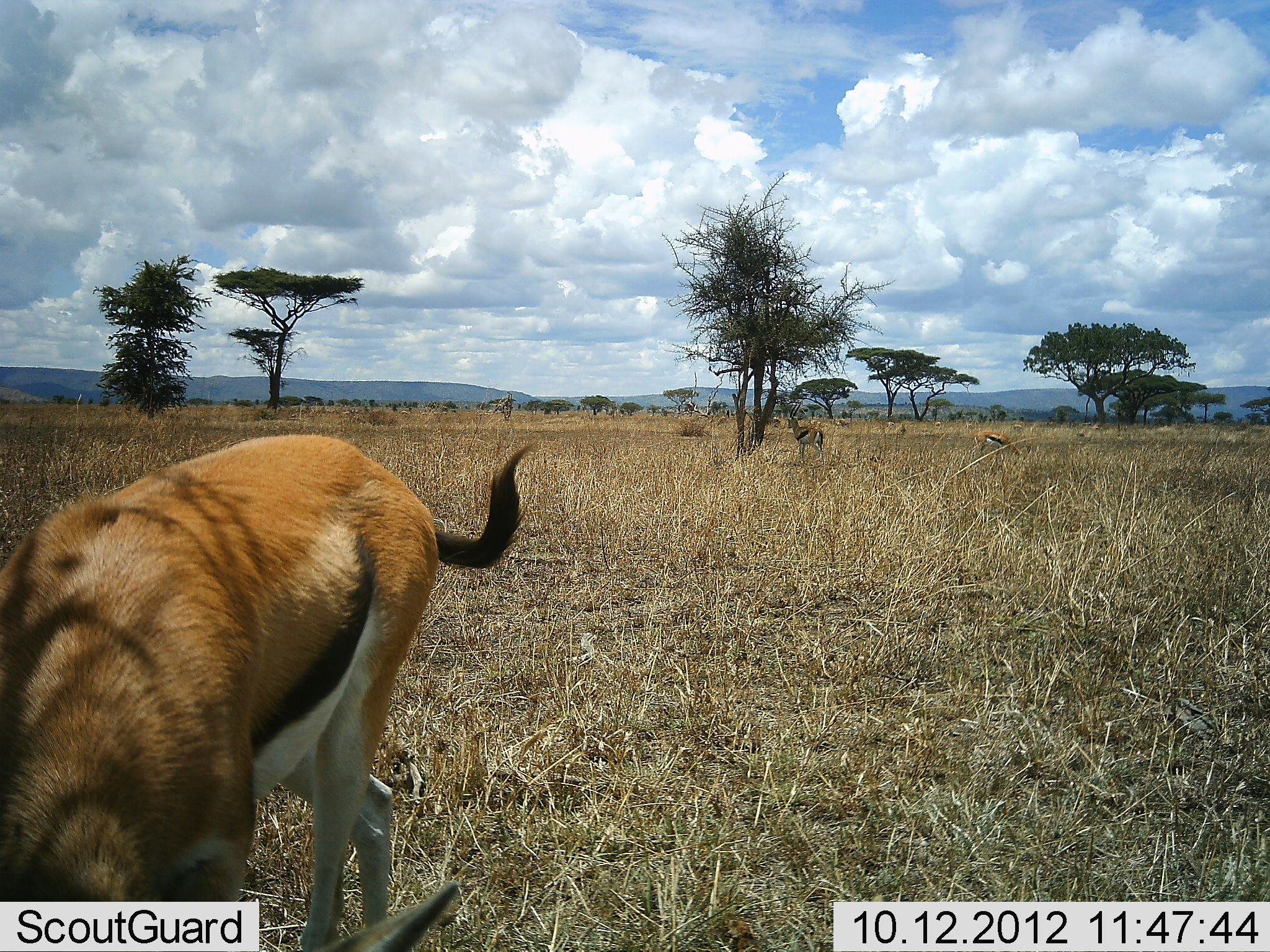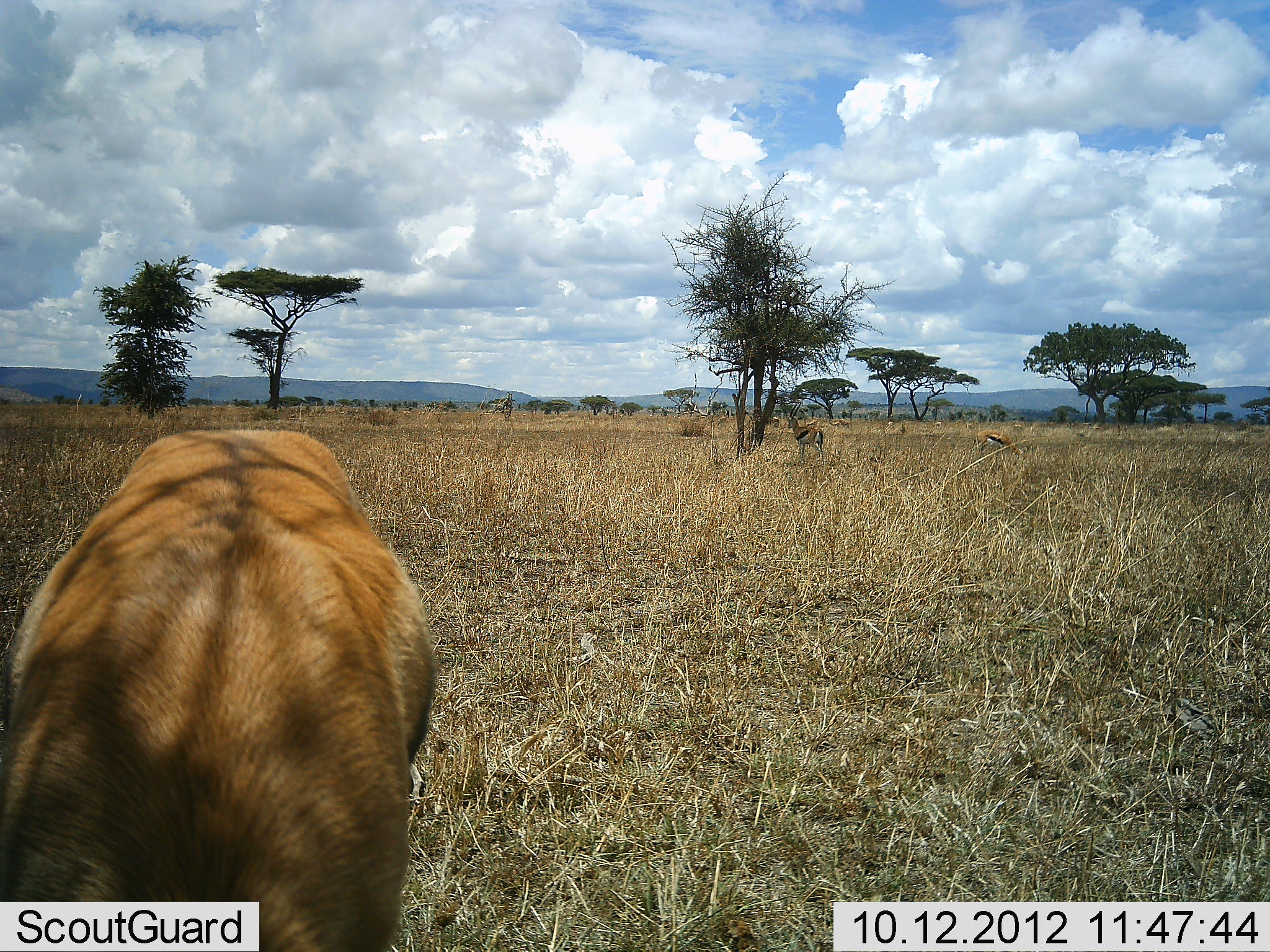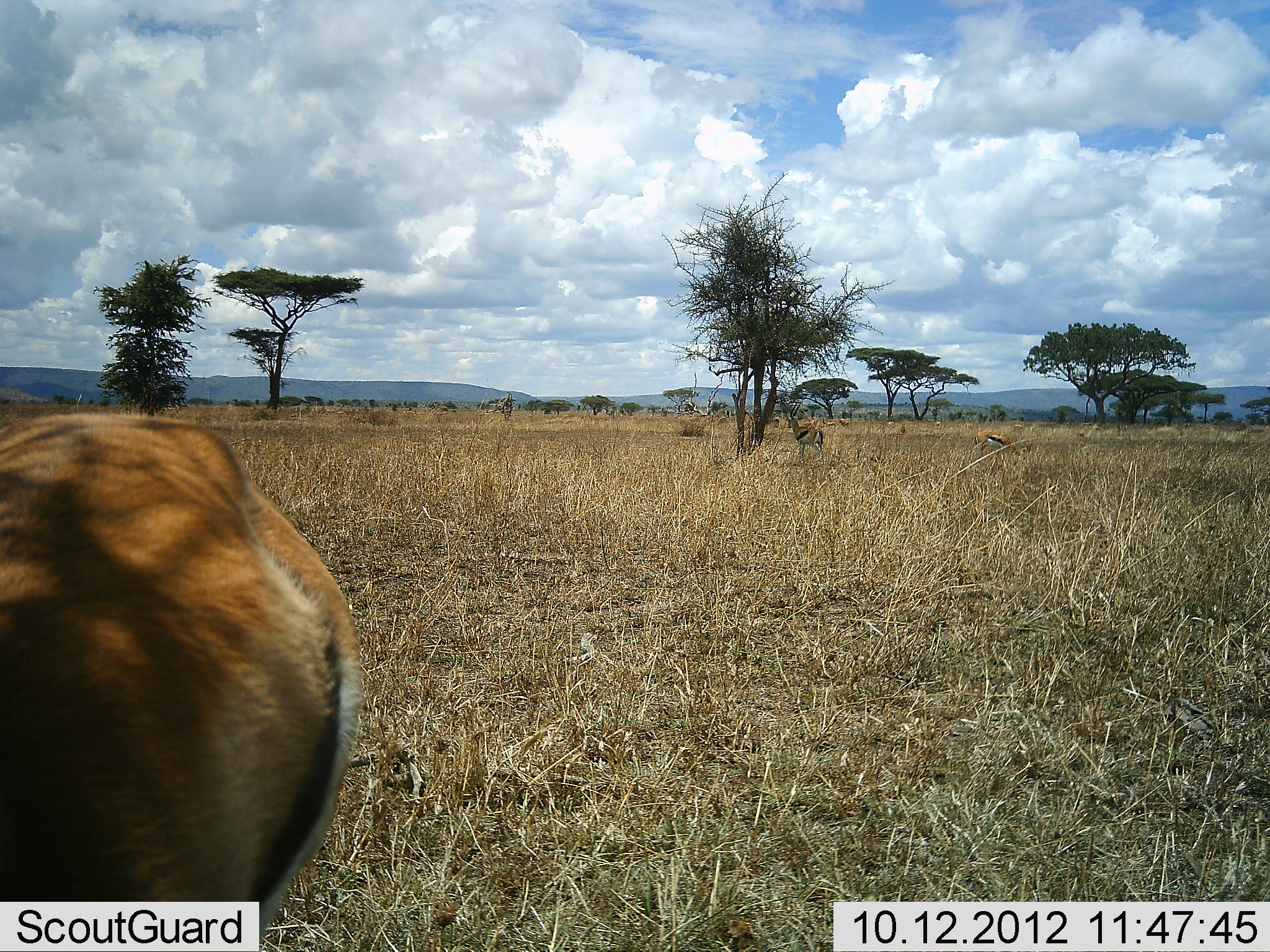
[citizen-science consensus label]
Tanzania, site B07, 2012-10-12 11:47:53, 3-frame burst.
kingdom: Animalia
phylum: Chordata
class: Mammalia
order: Artiodactyla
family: Bovidae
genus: Eudorcas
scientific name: Eudorcas thomsonii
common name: thomson's gazelle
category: gazellethomsons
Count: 3.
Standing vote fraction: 60%.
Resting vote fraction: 0%.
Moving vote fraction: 10%.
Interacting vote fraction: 0%.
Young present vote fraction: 0%.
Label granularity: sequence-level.